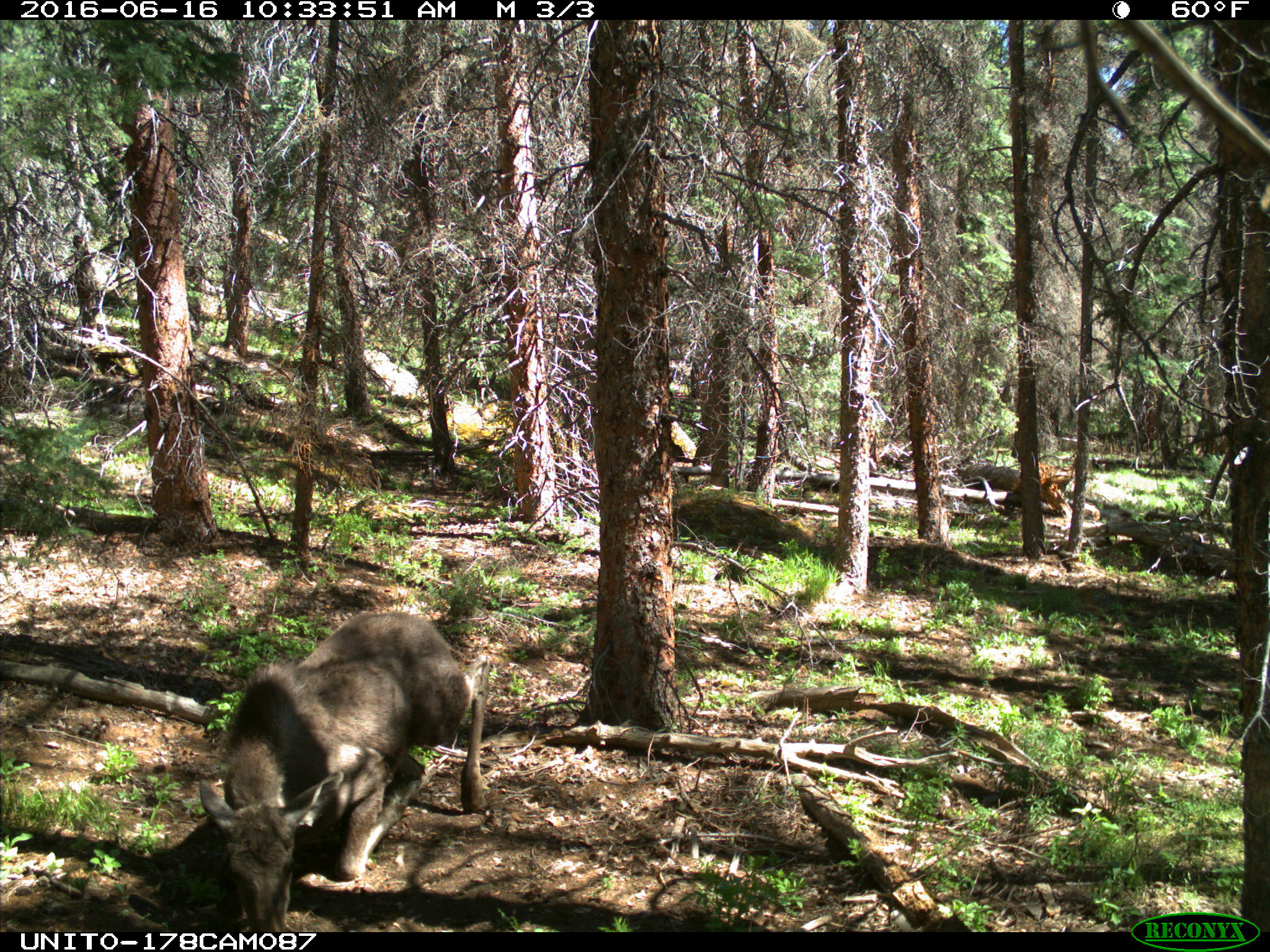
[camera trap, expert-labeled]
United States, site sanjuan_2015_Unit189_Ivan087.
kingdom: Animalia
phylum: Chordata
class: Mammalia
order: Artiodactyla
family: Cervidae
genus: Alces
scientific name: Alces alces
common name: moose